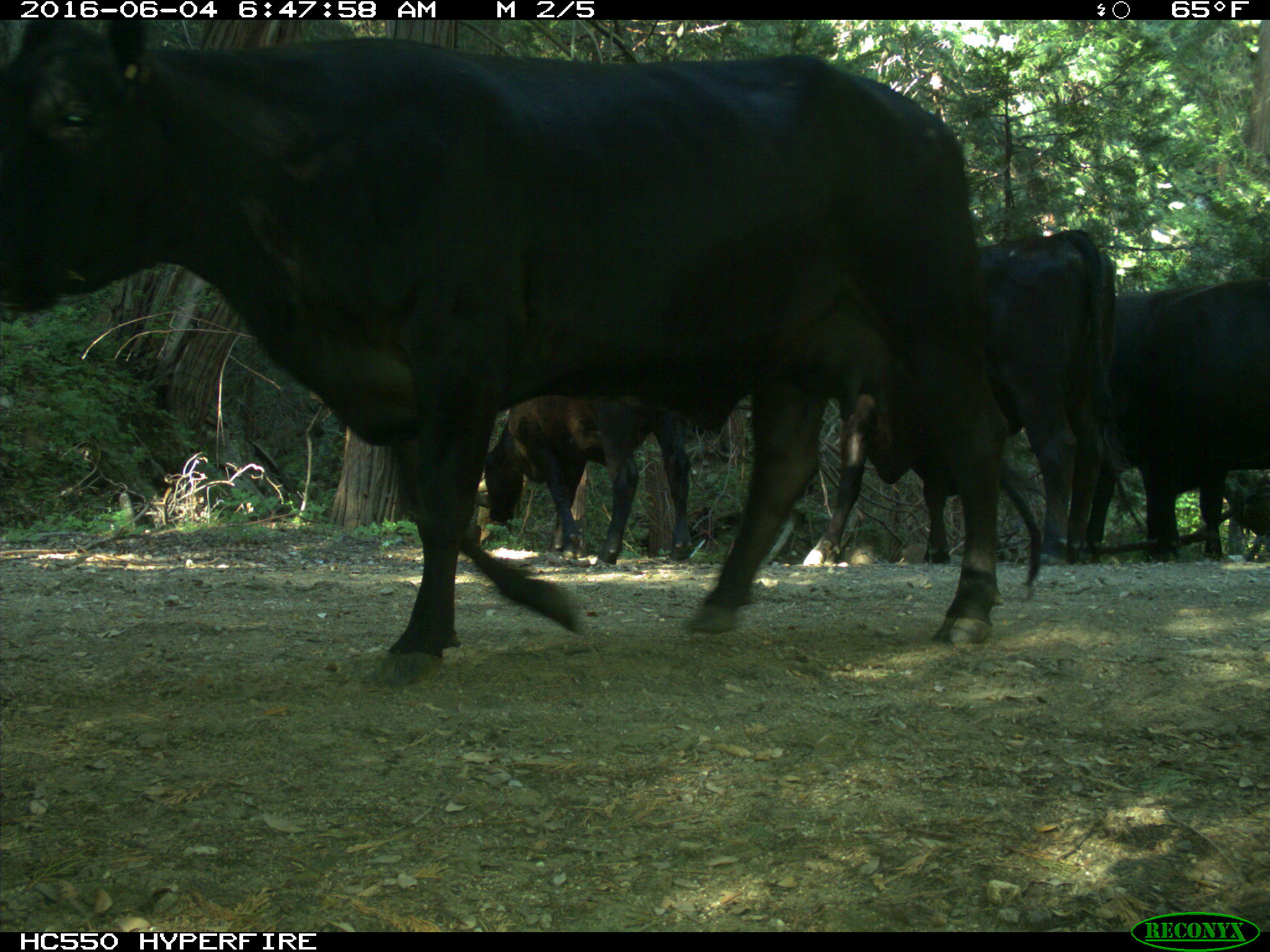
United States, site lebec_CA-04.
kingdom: Animalia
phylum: Chordata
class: Mammalia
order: Artiodactyla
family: Bovidae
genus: Bos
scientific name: Bos taurus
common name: domestic cow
Bos taurus (domestic cow).